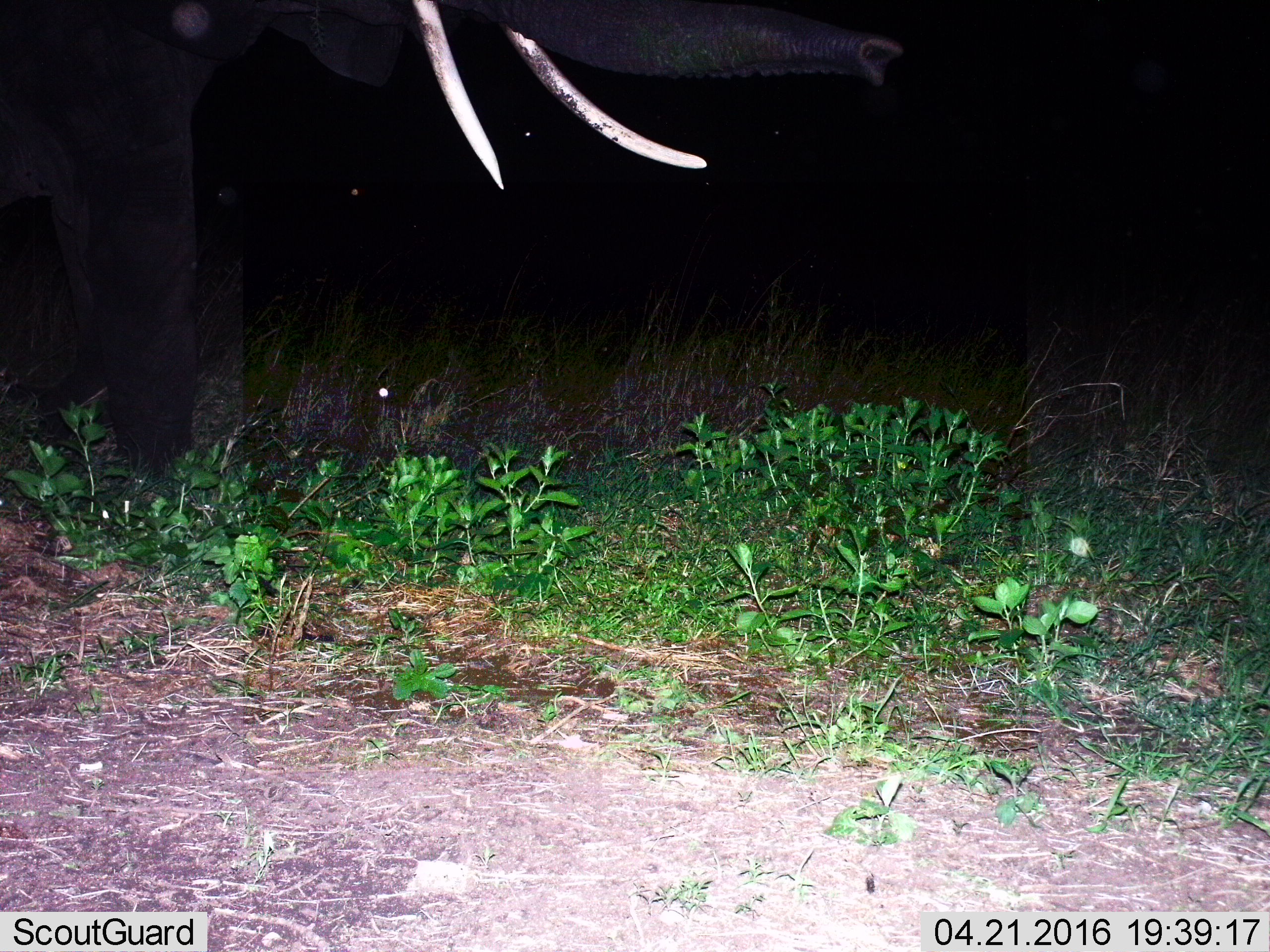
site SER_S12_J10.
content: unidentified animal